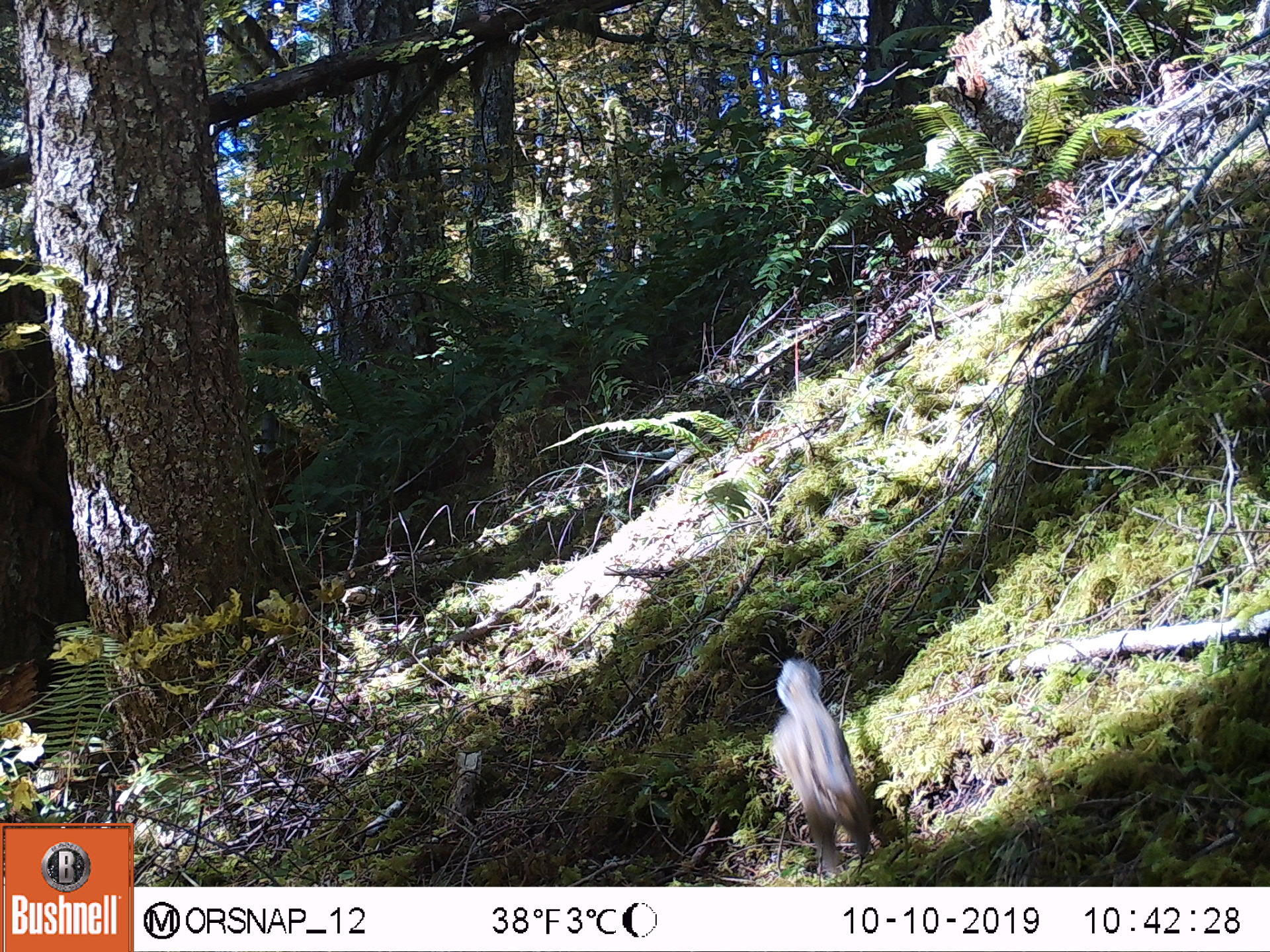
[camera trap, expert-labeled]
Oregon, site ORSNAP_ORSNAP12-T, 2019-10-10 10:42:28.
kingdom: Animalia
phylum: Chordata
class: Aves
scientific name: Aves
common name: bird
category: other bird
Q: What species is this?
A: Other bird (bird) (Aves).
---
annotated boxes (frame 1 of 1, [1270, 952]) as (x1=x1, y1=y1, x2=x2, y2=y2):
other bird: (x1=744, y1=633, x2=899, y2=874)